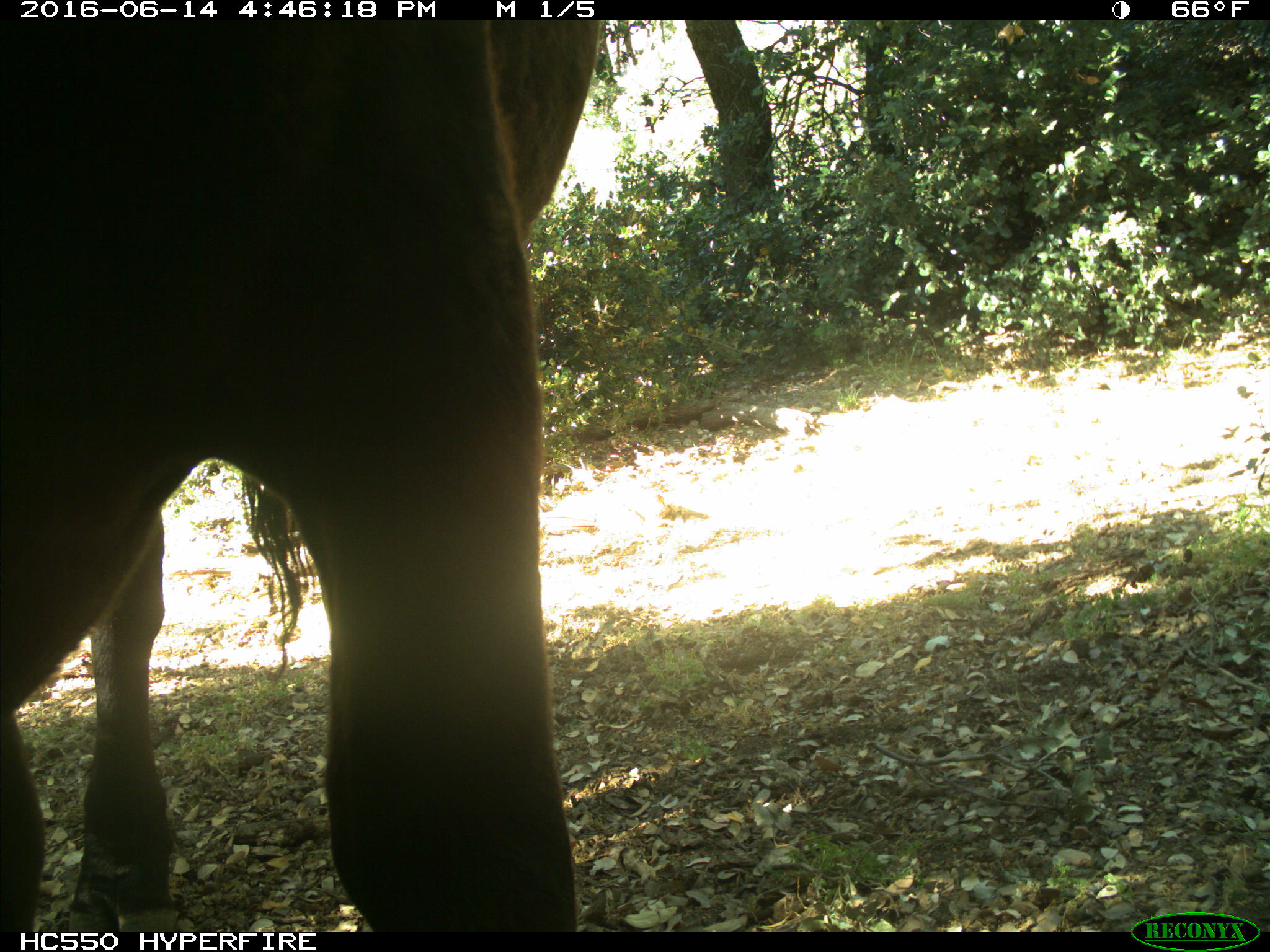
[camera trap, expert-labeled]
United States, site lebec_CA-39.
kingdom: Animalia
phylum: Chordata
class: Mammalia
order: Artiodactyla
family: Bovidae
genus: Bos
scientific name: Bos taurus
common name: domestic cow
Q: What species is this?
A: Bos taurus (domestic cow).